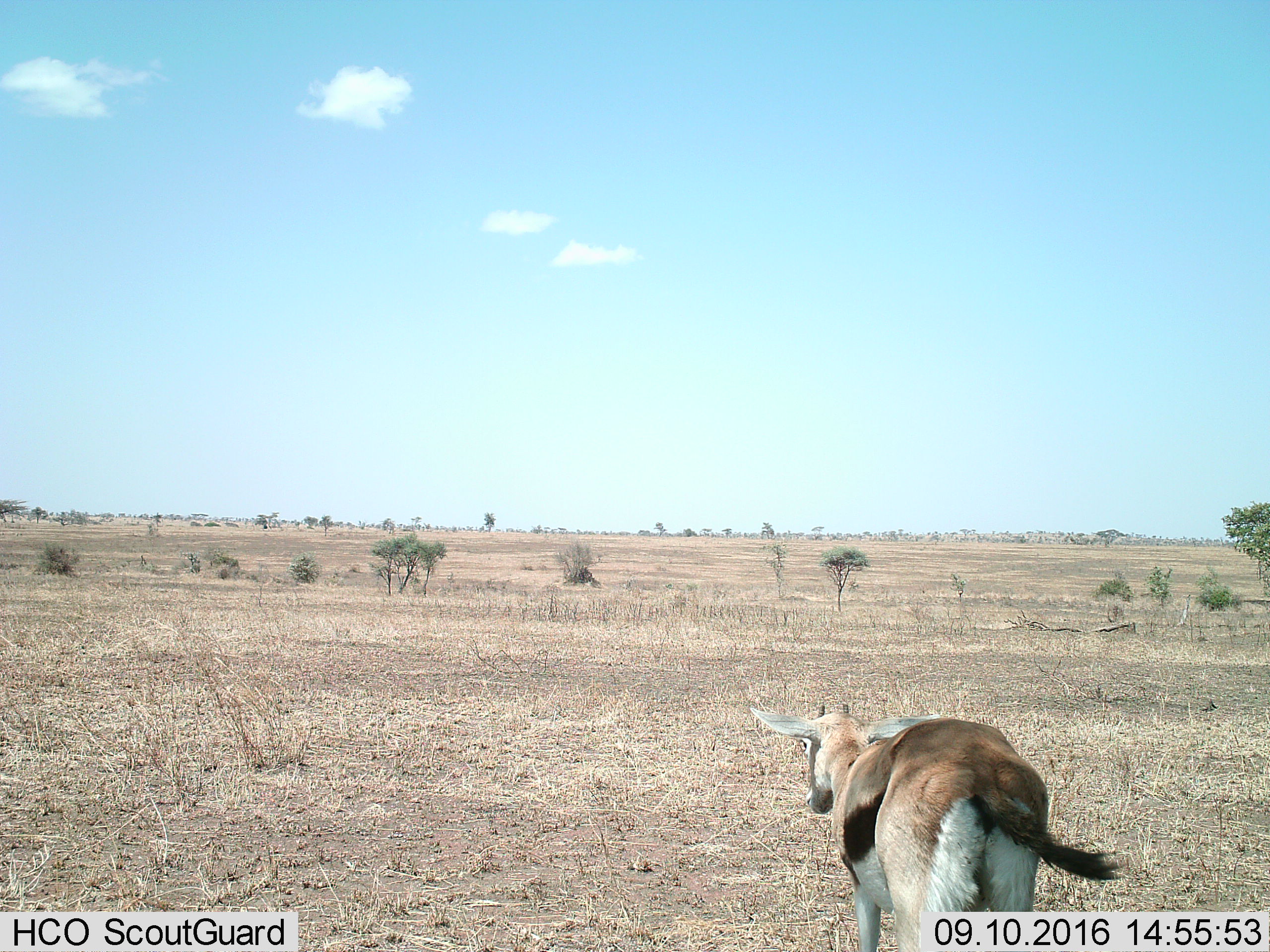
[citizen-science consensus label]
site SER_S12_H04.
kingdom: Animalia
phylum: Chordata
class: Mammalia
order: Artiodactyla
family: Bovidae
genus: Eudorcas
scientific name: Eudorcas thomsonii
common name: thomson's gazelle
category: gazellethomsons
Gazellethomsons (thomson's gazelle) (Eudorcas thomsonii), count 1. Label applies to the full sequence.